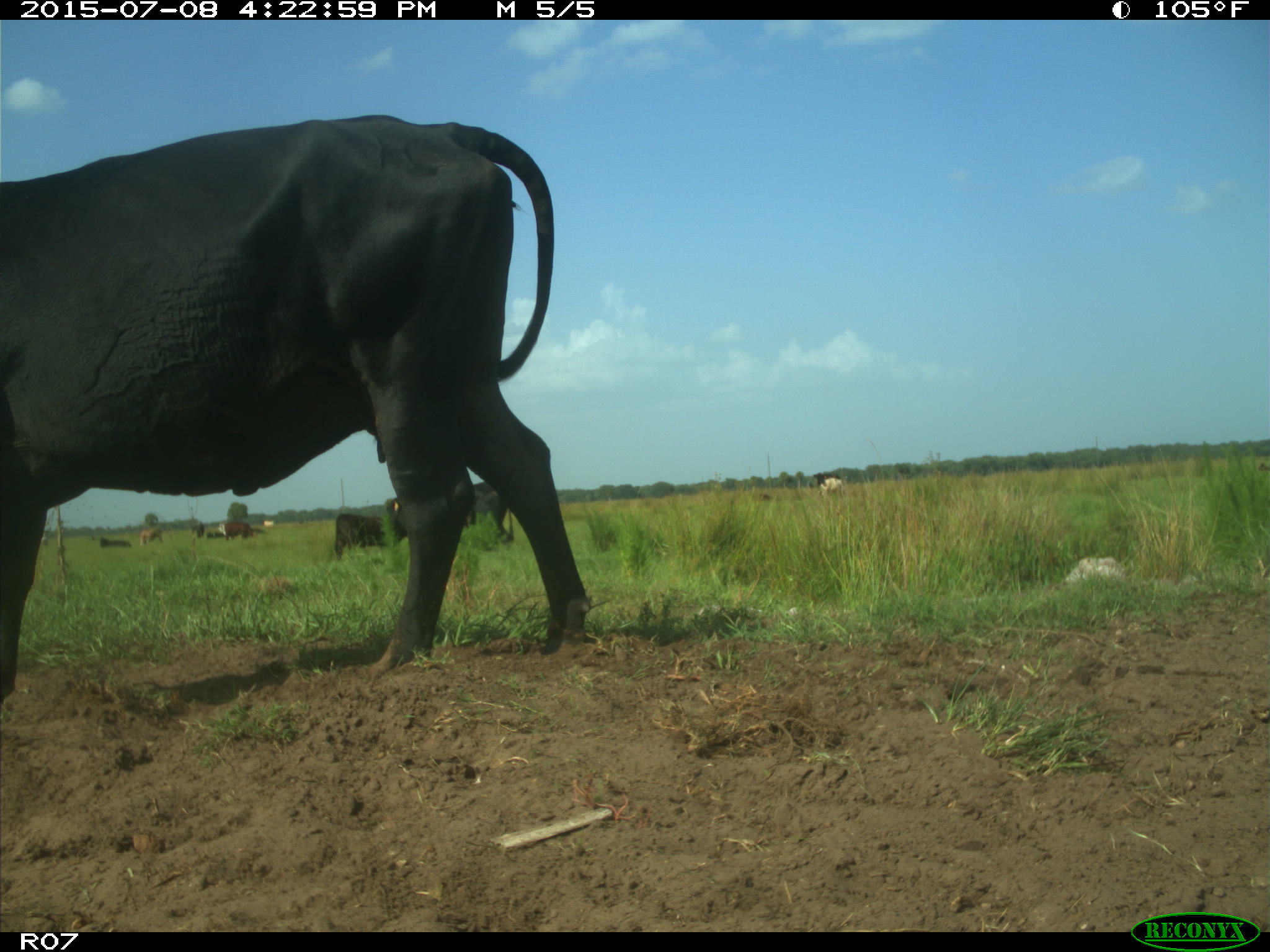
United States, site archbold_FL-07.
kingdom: Animalia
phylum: Chordata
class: Mammalia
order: Artiodactyla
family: Bovidae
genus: Bos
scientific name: Bos taurus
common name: domestic cow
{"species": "Bos taurus (domestic cow)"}